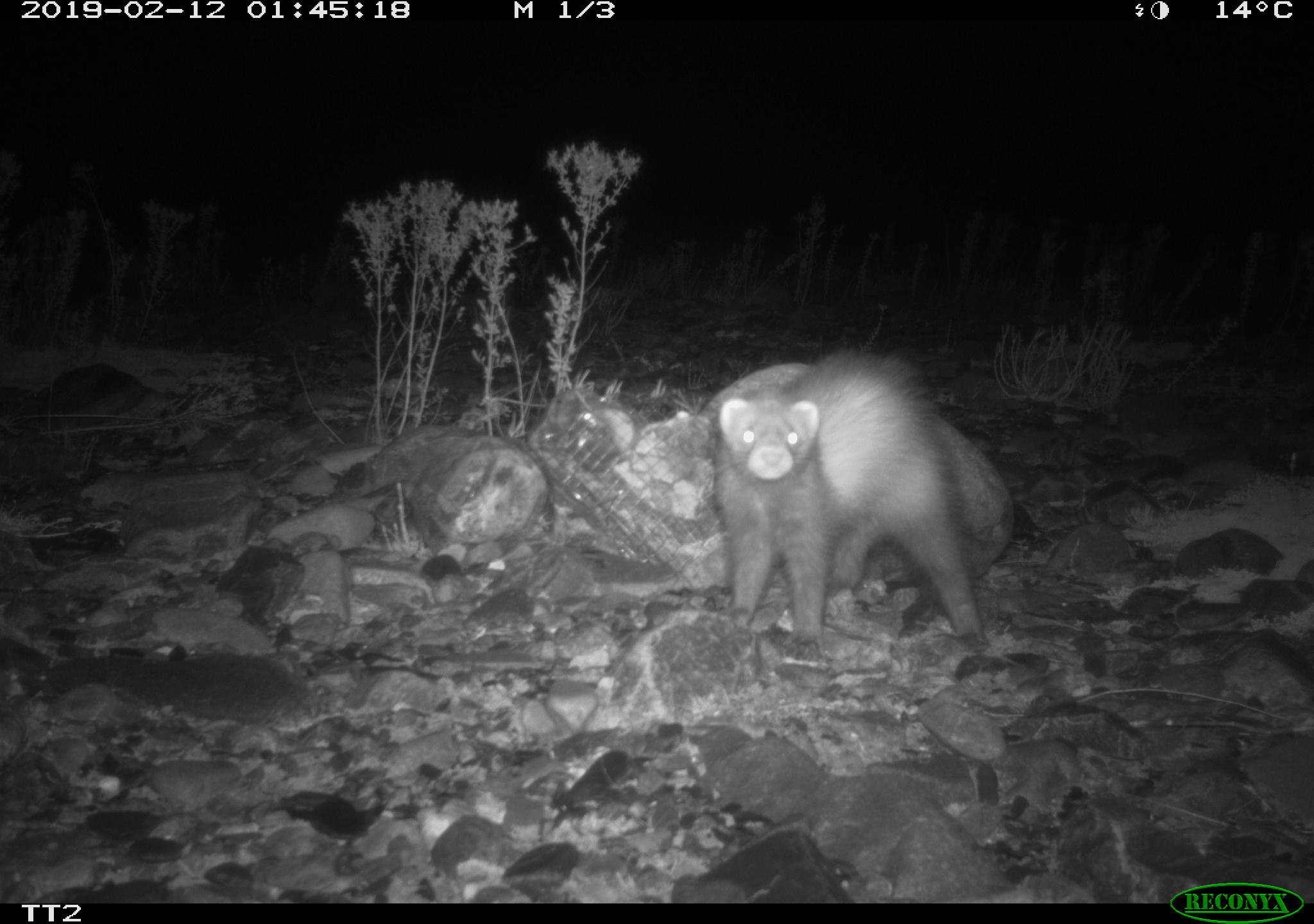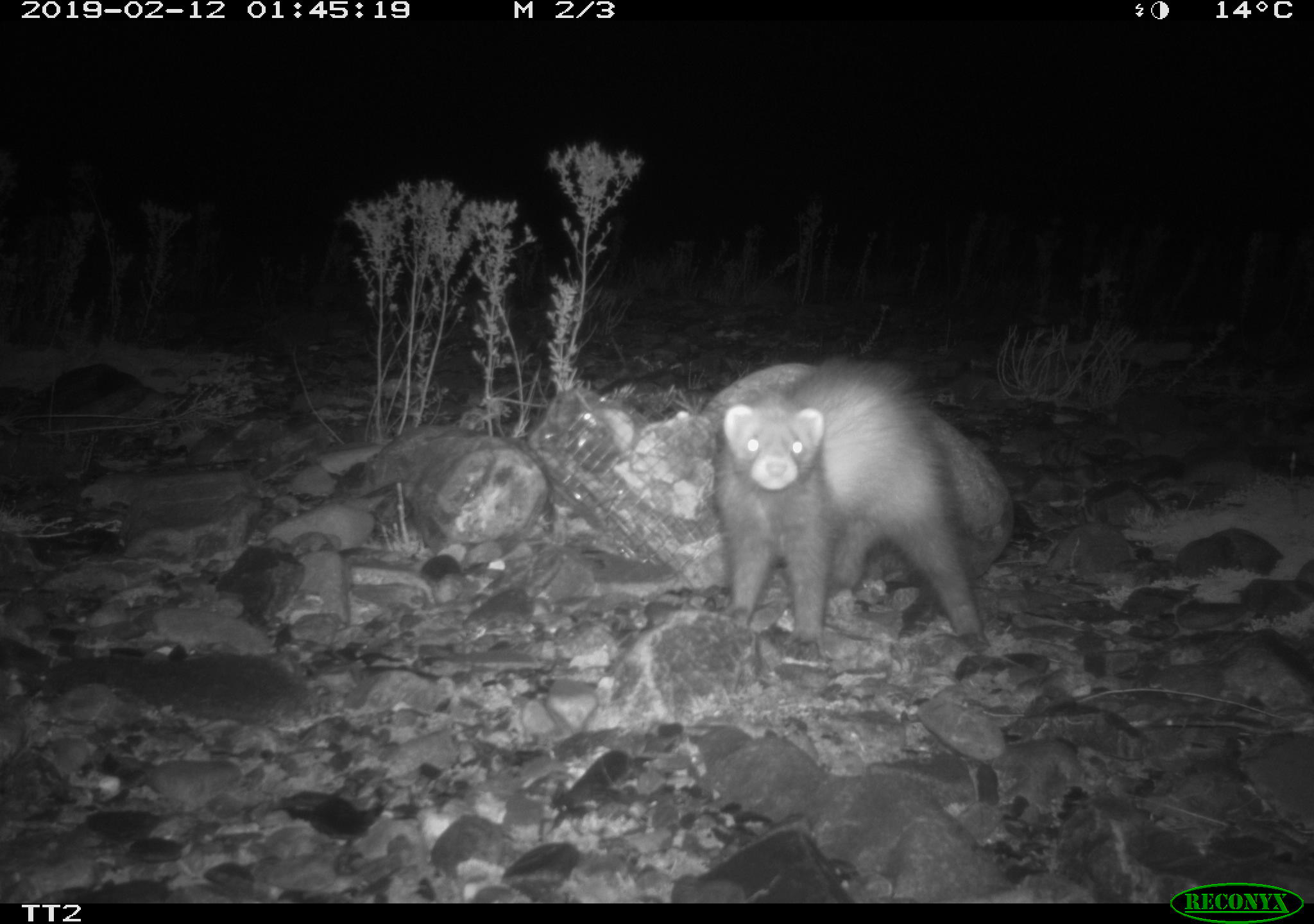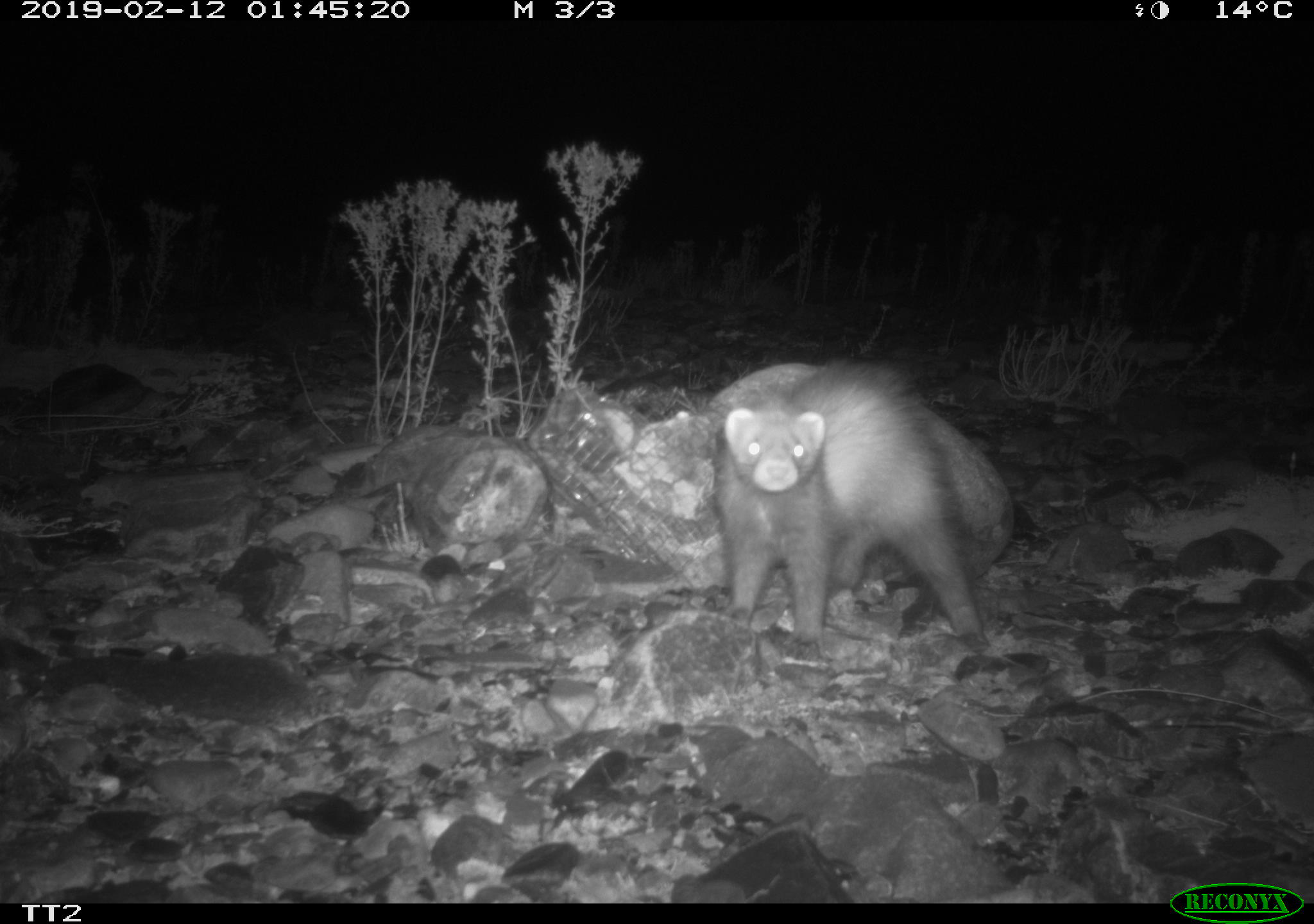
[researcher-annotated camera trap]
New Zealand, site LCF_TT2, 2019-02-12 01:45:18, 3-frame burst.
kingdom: Animalia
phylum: Chordata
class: Mammalia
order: Carnivora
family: Mustelidae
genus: Mustela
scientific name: Mustela furo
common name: ferret